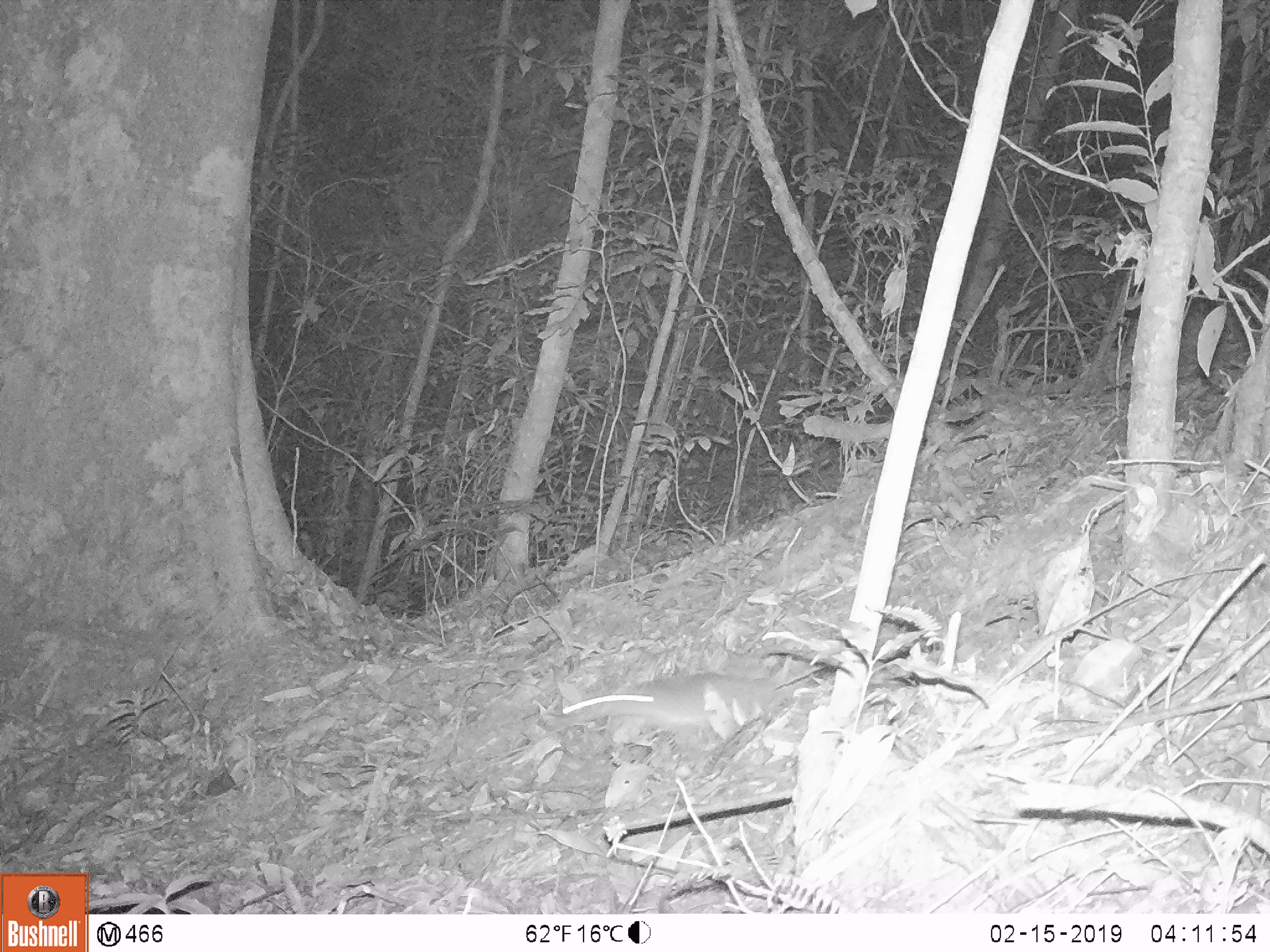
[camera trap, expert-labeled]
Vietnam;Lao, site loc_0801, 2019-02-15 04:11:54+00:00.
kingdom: Animalia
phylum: Chordata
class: Mammalia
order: Rodentia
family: Muridae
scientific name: Muridae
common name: old-world mice and rats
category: unidentified murid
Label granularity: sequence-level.